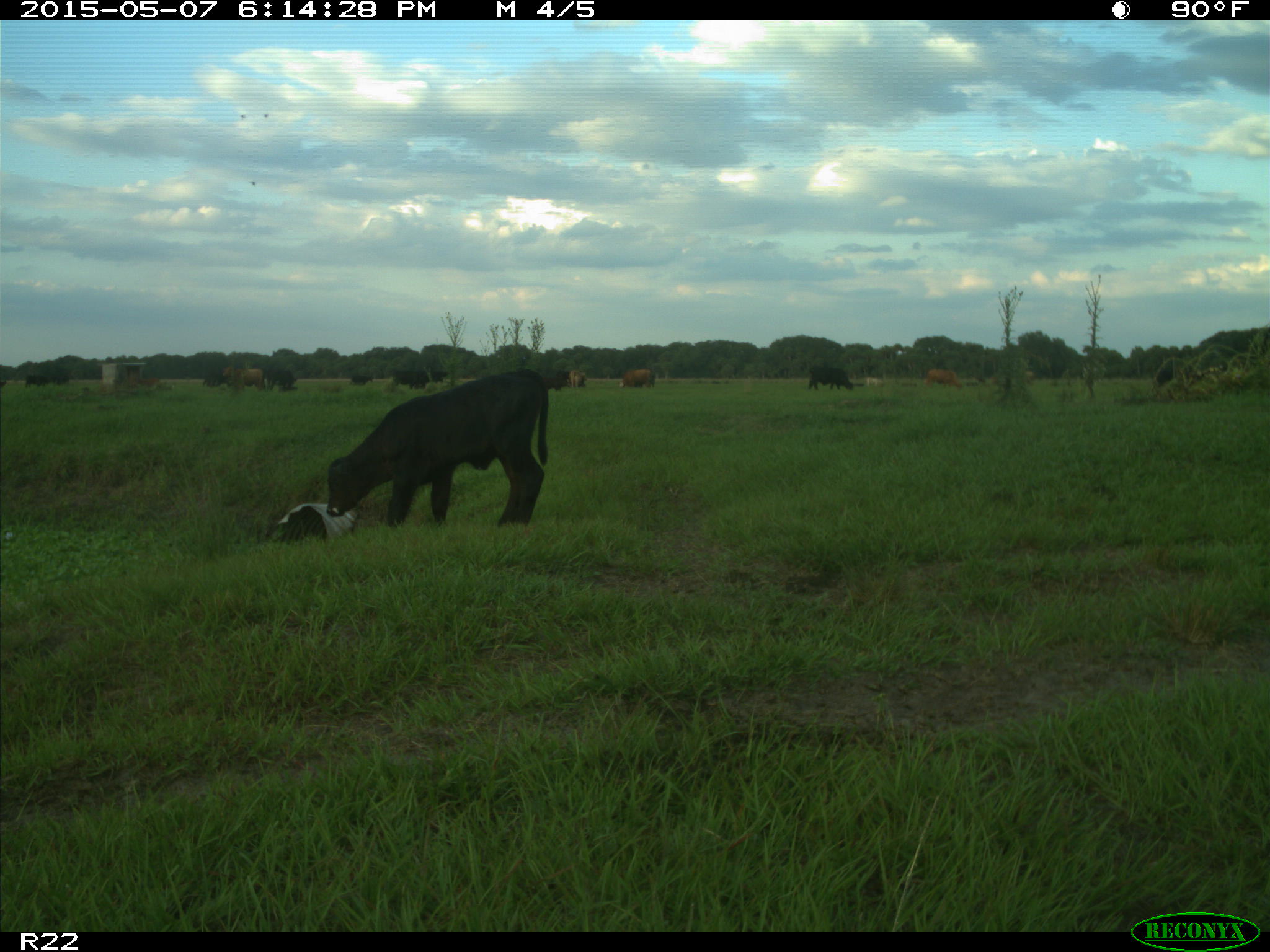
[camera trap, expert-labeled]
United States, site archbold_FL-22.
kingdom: Animalia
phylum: Chordata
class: Mammalia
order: Artiodactyla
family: Bovidae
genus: Bos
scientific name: Bos taurus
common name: domestic cow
Bos taurus (domestic cow).